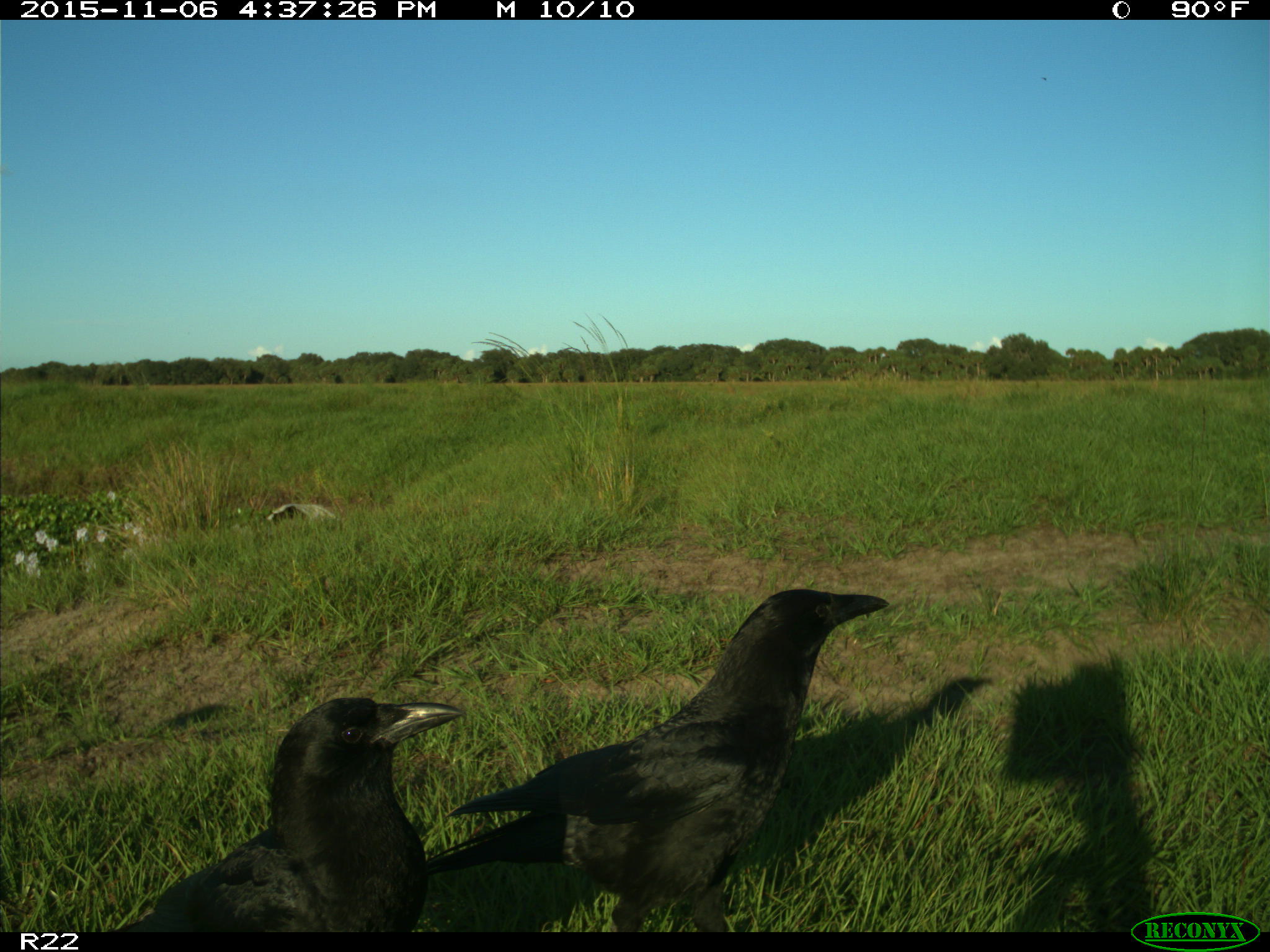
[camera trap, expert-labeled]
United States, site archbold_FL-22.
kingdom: Animalia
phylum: Chordata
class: Aves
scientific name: Aves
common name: birds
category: unidentified bird